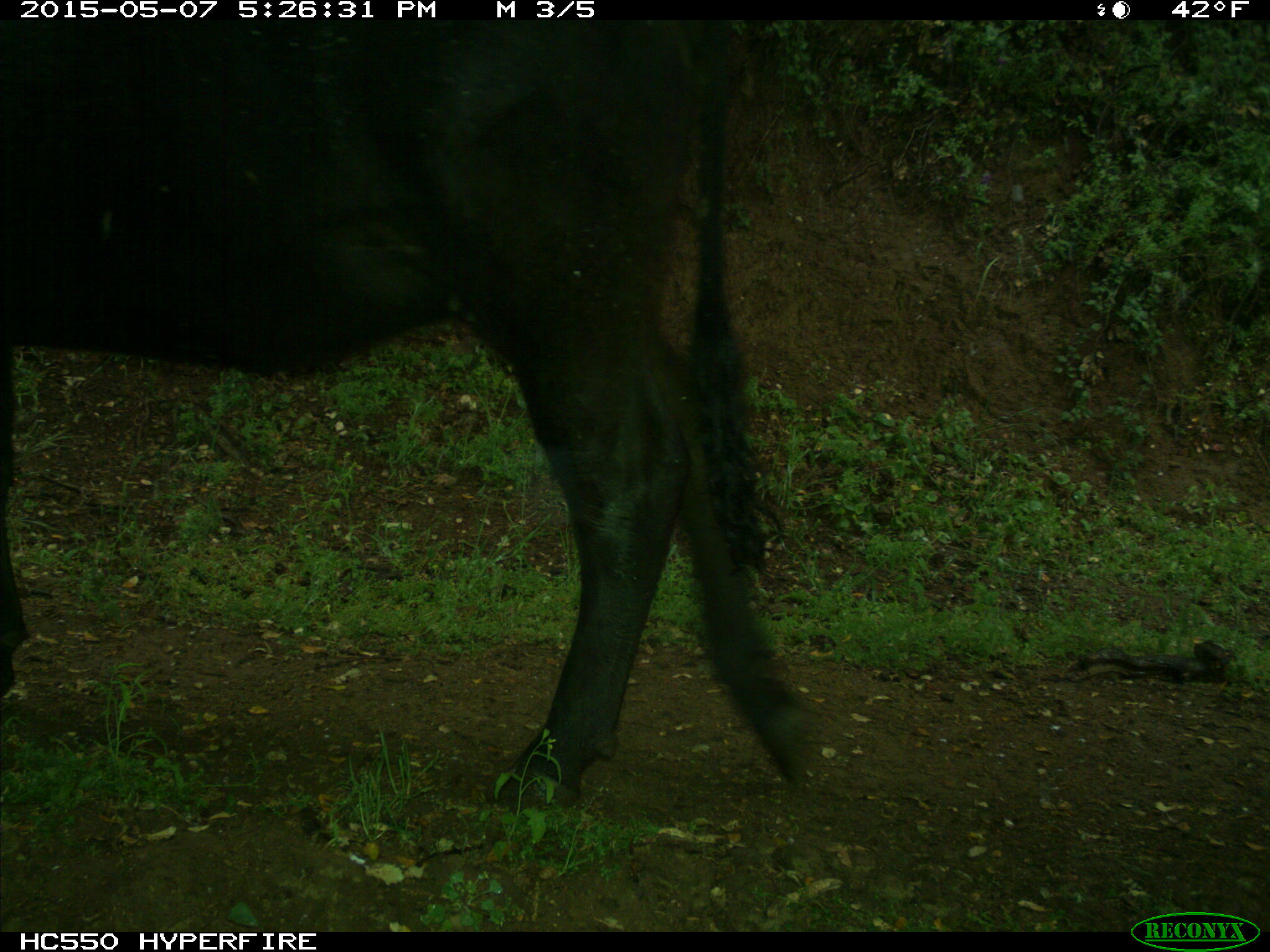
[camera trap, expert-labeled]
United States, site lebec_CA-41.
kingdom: Animalia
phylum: Chordata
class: Mammalia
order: Artiodactyla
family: Bovidae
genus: Bos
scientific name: Bos taurus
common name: domestic cow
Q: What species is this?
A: Bos taurus (domestic cow).